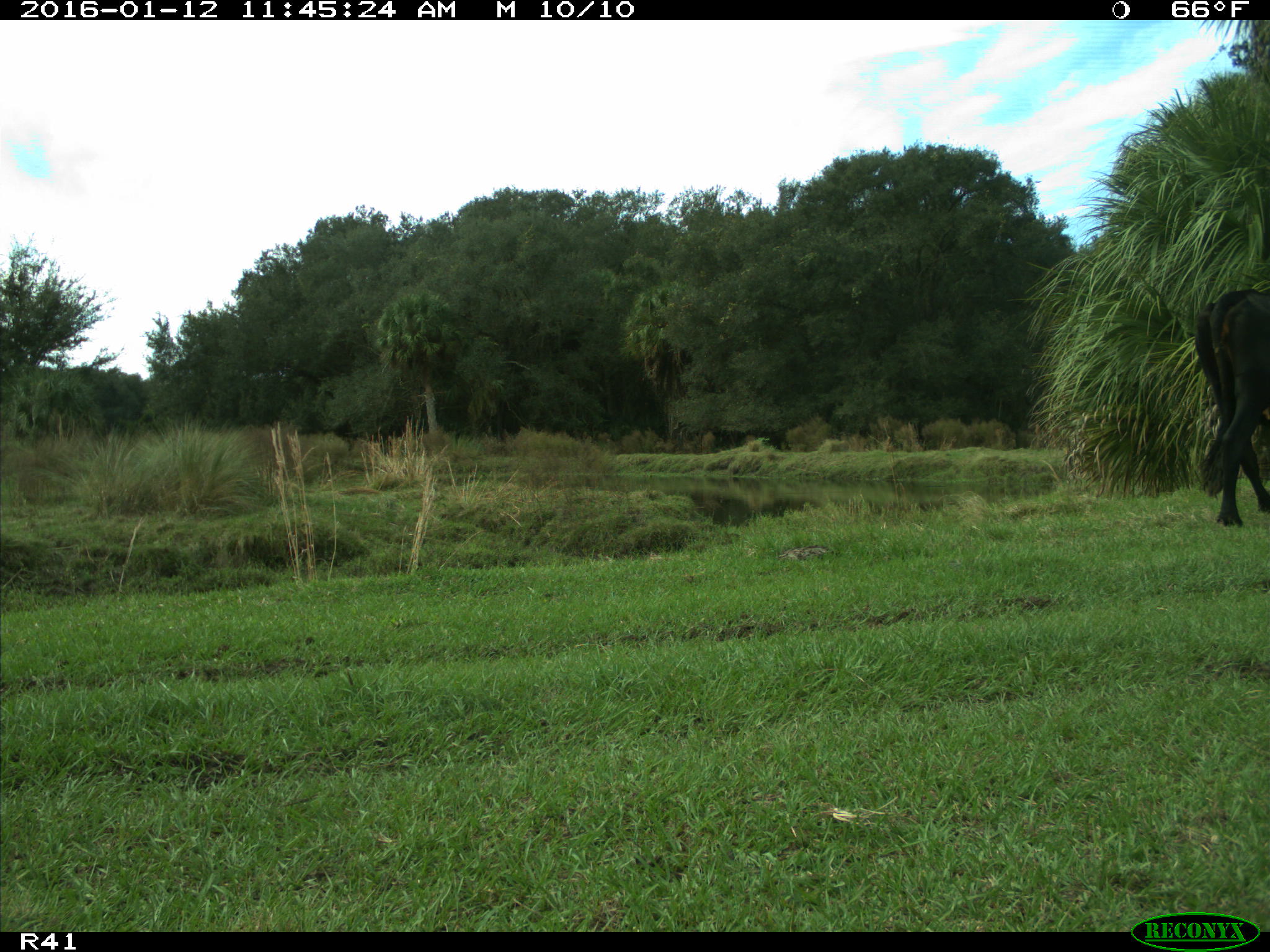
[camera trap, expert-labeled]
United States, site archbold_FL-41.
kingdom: Animalia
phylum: Chordata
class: Mammalia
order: Artiodactyla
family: Bovidae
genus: Bos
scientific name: Bos taurus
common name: domestic cow